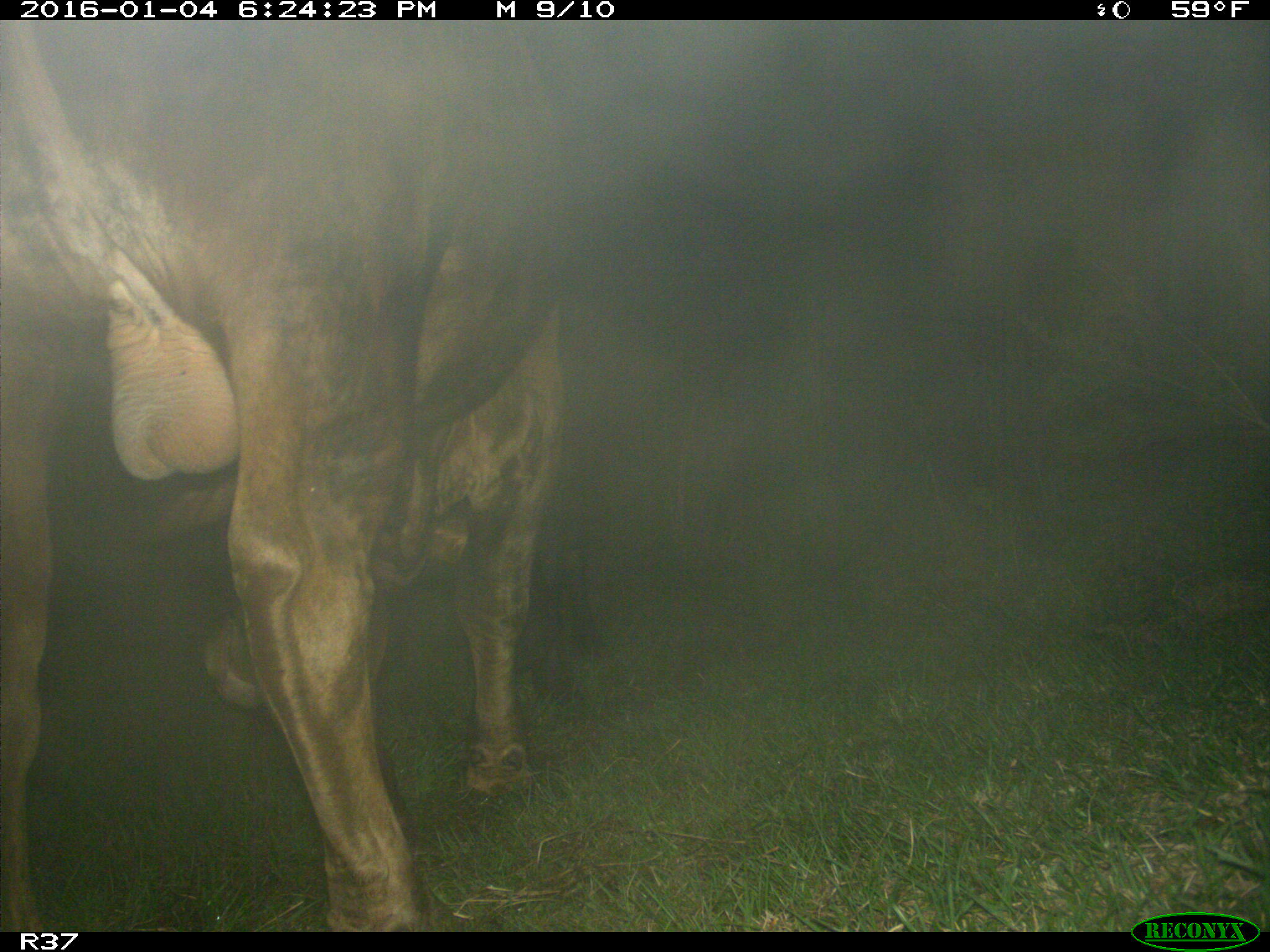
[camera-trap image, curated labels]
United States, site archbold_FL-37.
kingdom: Animalia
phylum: Chordata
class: Mammalia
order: Artiodactyla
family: Bovidae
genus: Bos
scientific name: Bos taurus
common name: domestic cow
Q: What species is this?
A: Bos taurus (domestic cow).